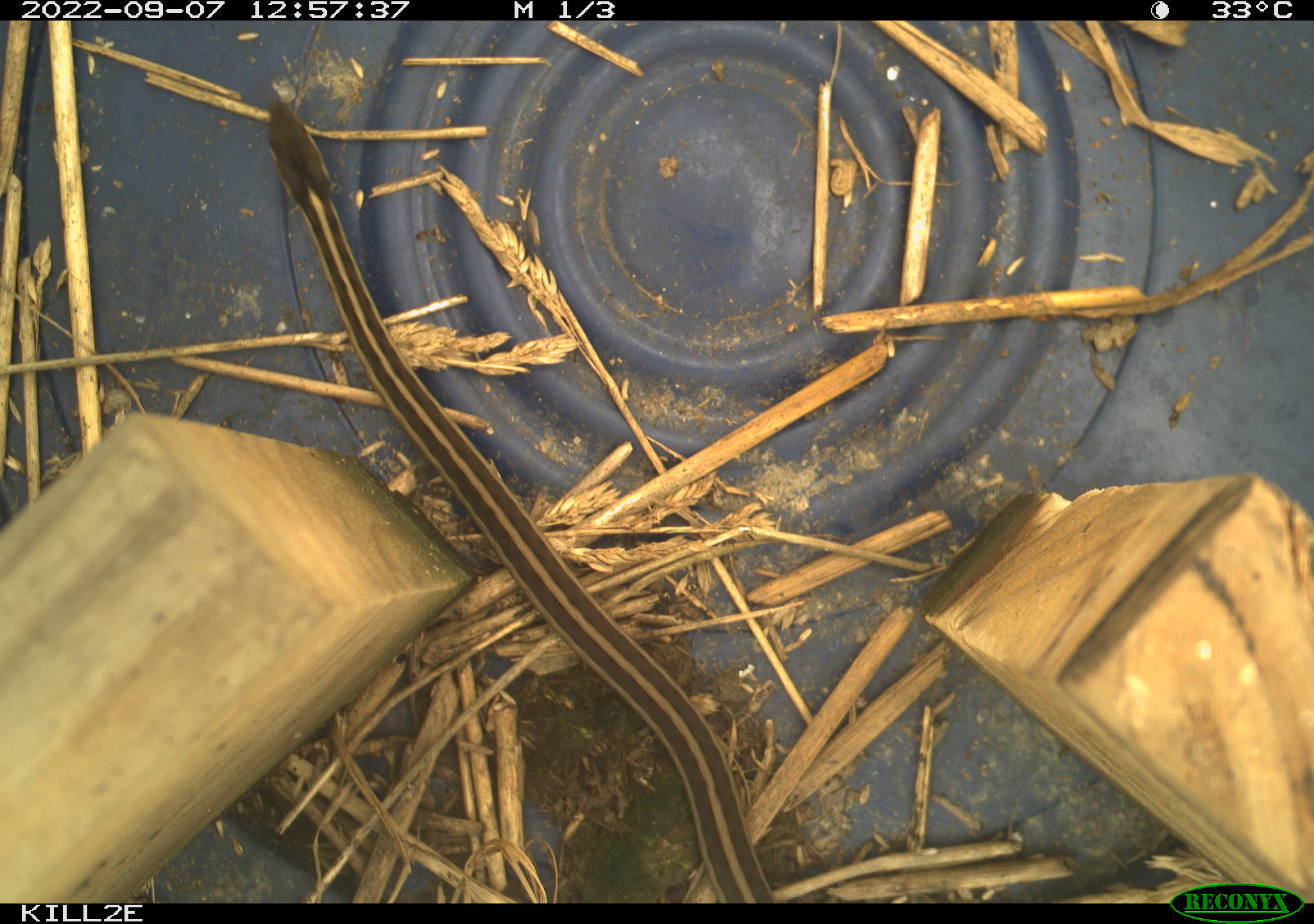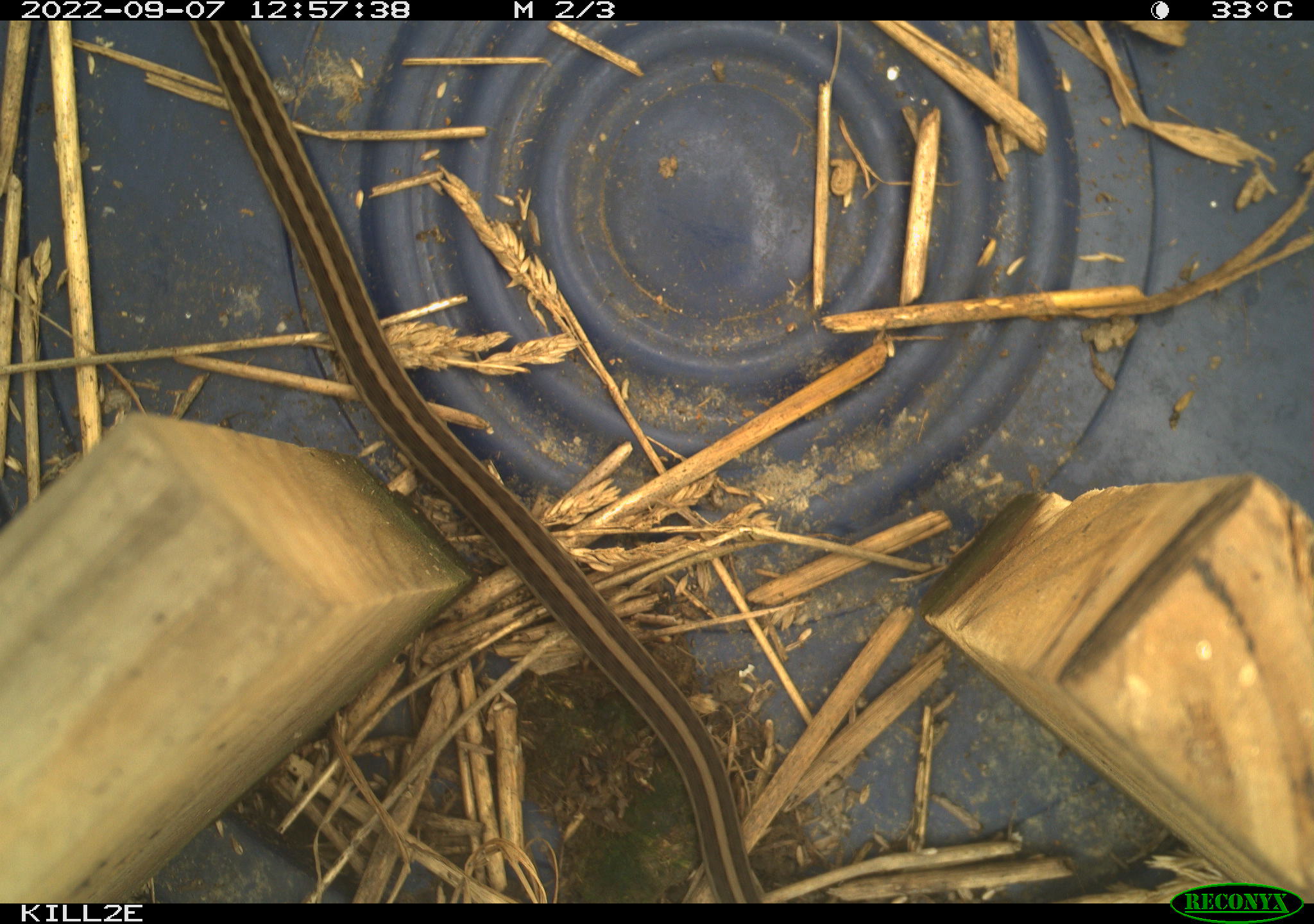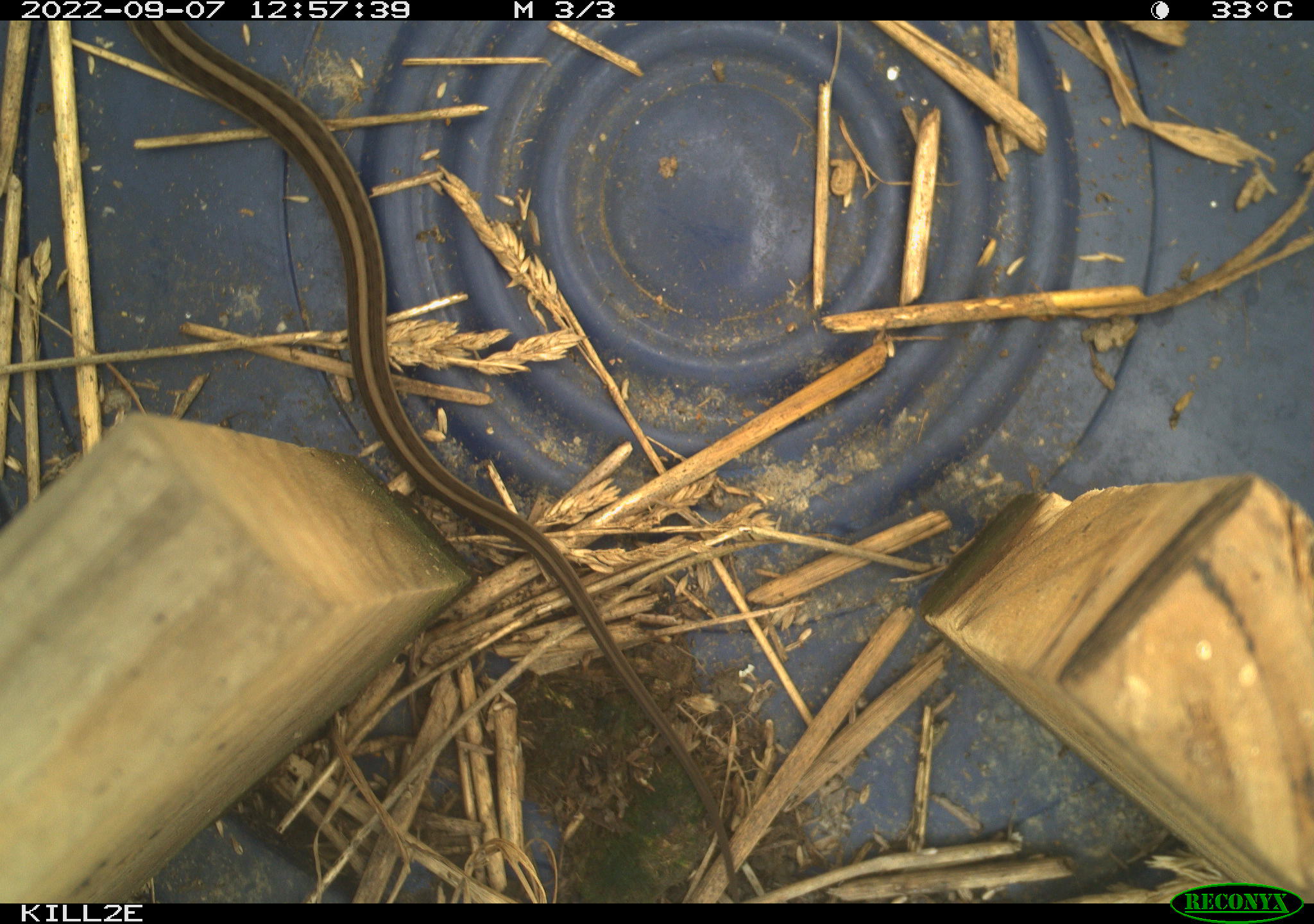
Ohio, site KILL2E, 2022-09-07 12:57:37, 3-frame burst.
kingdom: Animalia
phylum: Chordata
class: Reptilia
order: Squamata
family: Colubridae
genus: Thamnophis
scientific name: Thamnophis sirtalis sirtalis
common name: eastern gartersnake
Eastern gartersnake (Thamnophis sirtalis sirtalis).